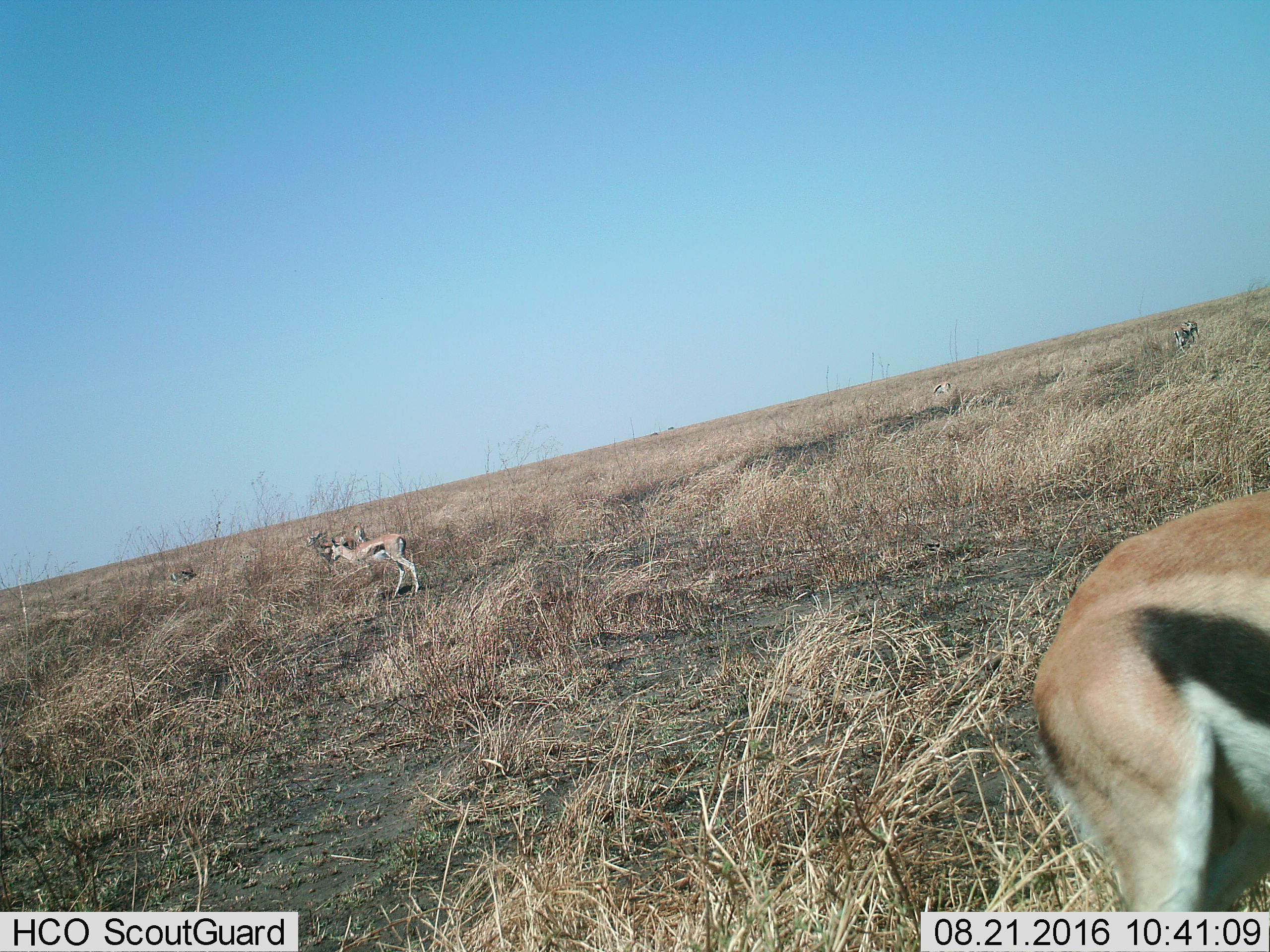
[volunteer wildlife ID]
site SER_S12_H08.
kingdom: Animalia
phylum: Chordata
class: Mammalia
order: Artiodactyla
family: Bovidae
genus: Eudorcas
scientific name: Eudorcas thomsonii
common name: thomson's gazelle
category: gazellethomsons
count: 7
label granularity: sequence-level